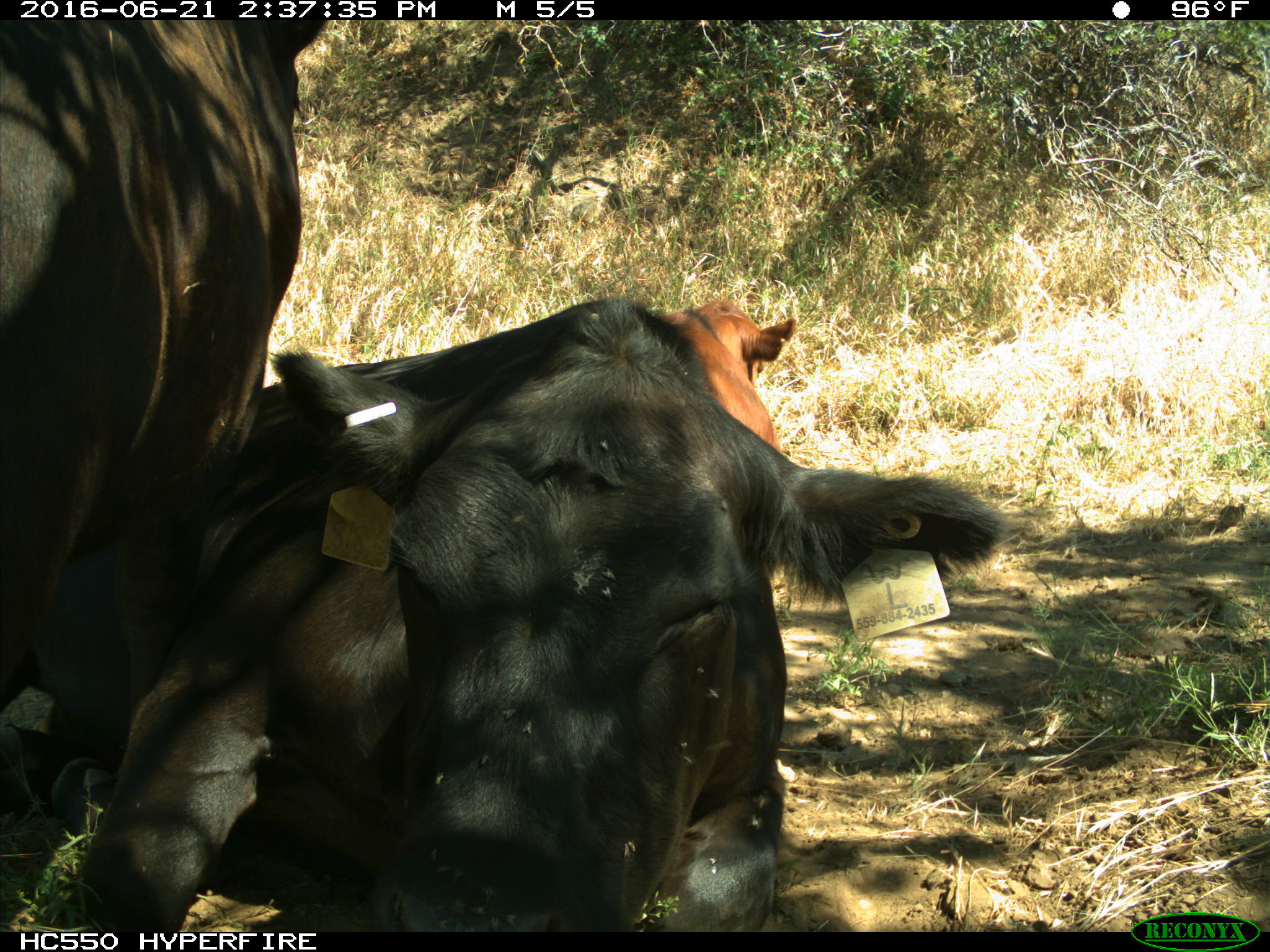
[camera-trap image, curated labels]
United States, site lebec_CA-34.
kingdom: Animalia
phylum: Chordata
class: Mammalia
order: Artiodactyla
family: Bovidae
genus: Bos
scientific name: Bos taurus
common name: domestic cow